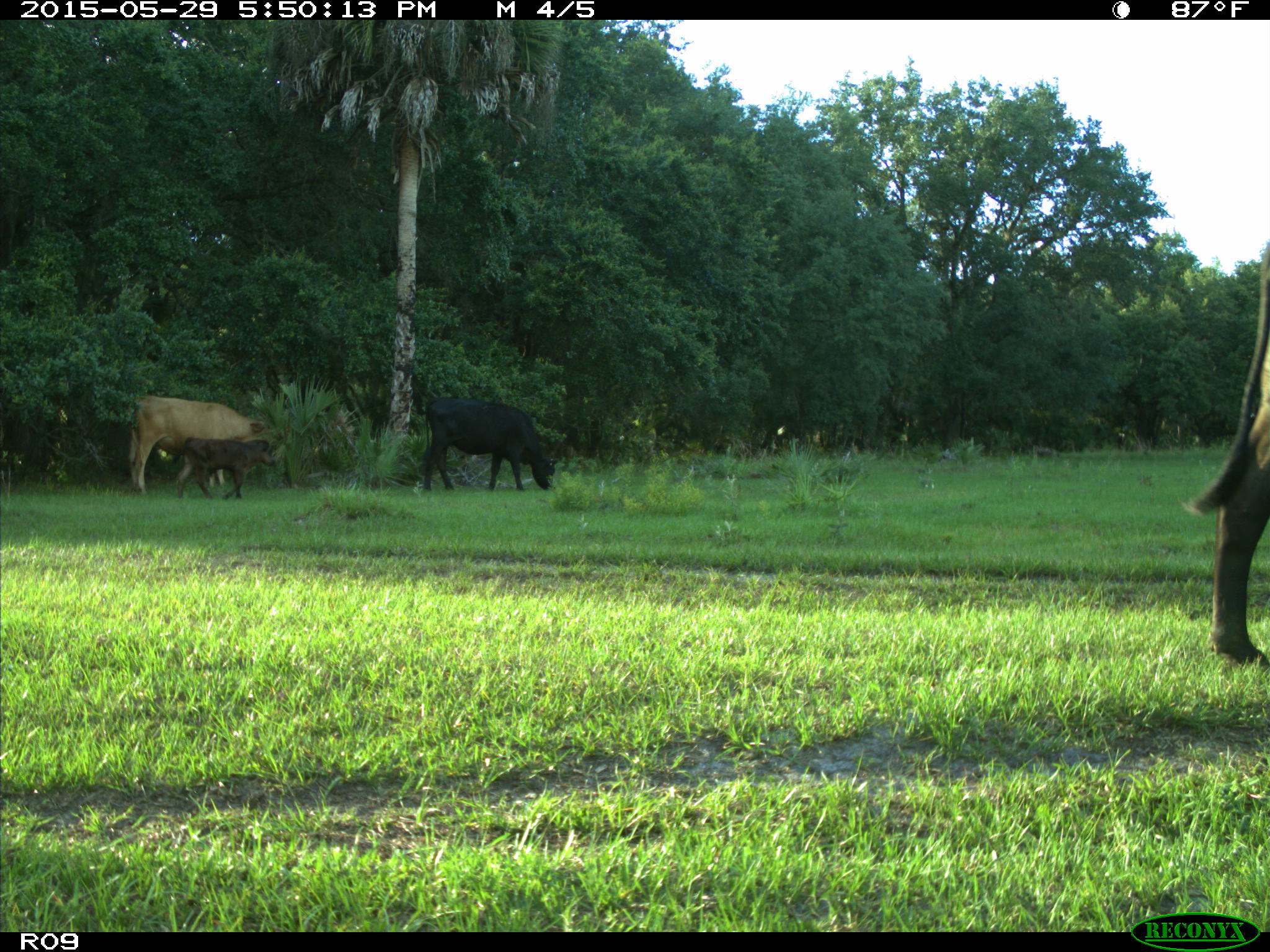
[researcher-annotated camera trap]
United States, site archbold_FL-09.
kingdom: Animalia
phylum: Chordata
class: Mammalia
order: Artiodactyla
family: Bovidae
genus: Bos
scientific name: Bos taurus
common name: domestic cow